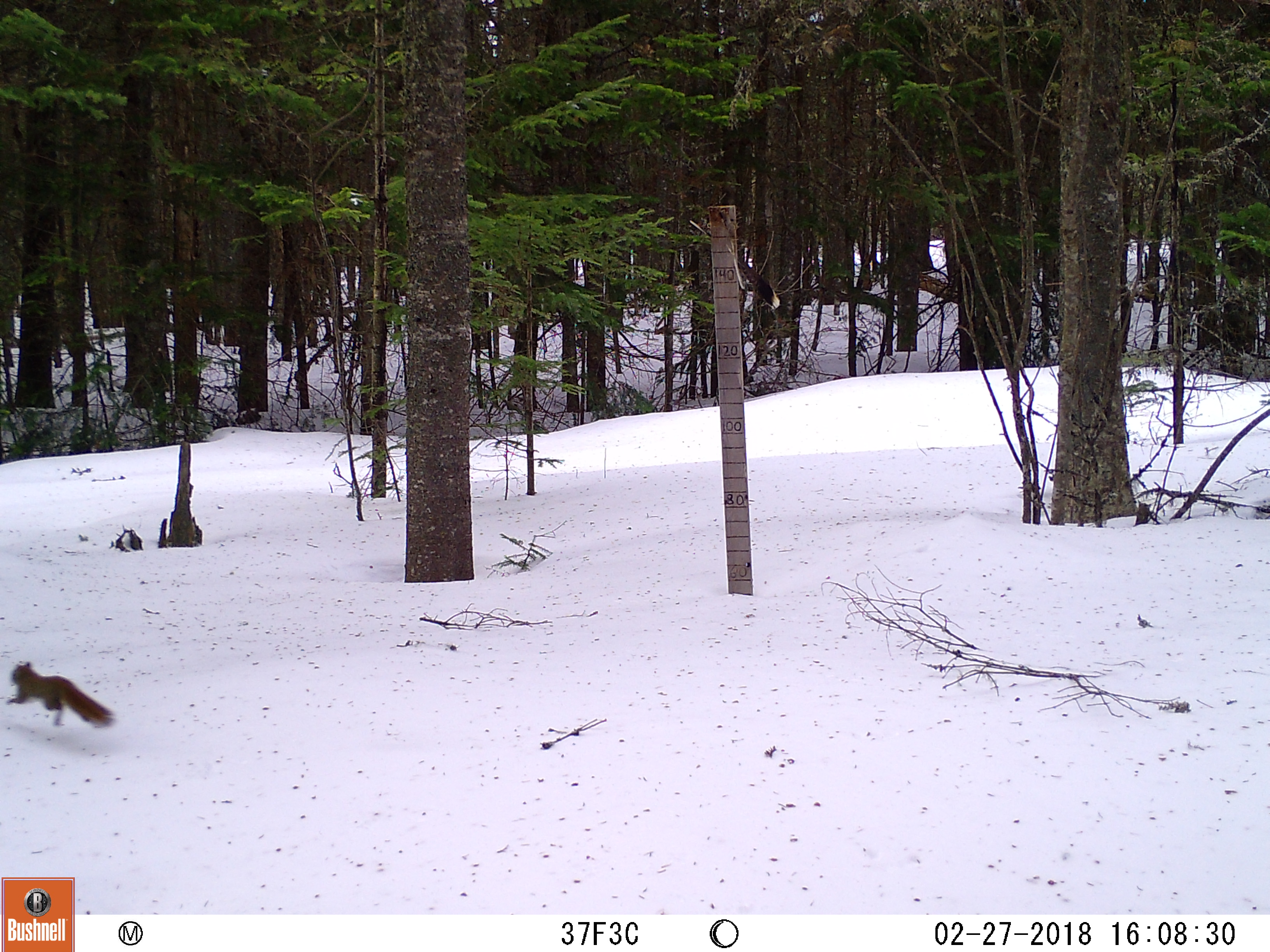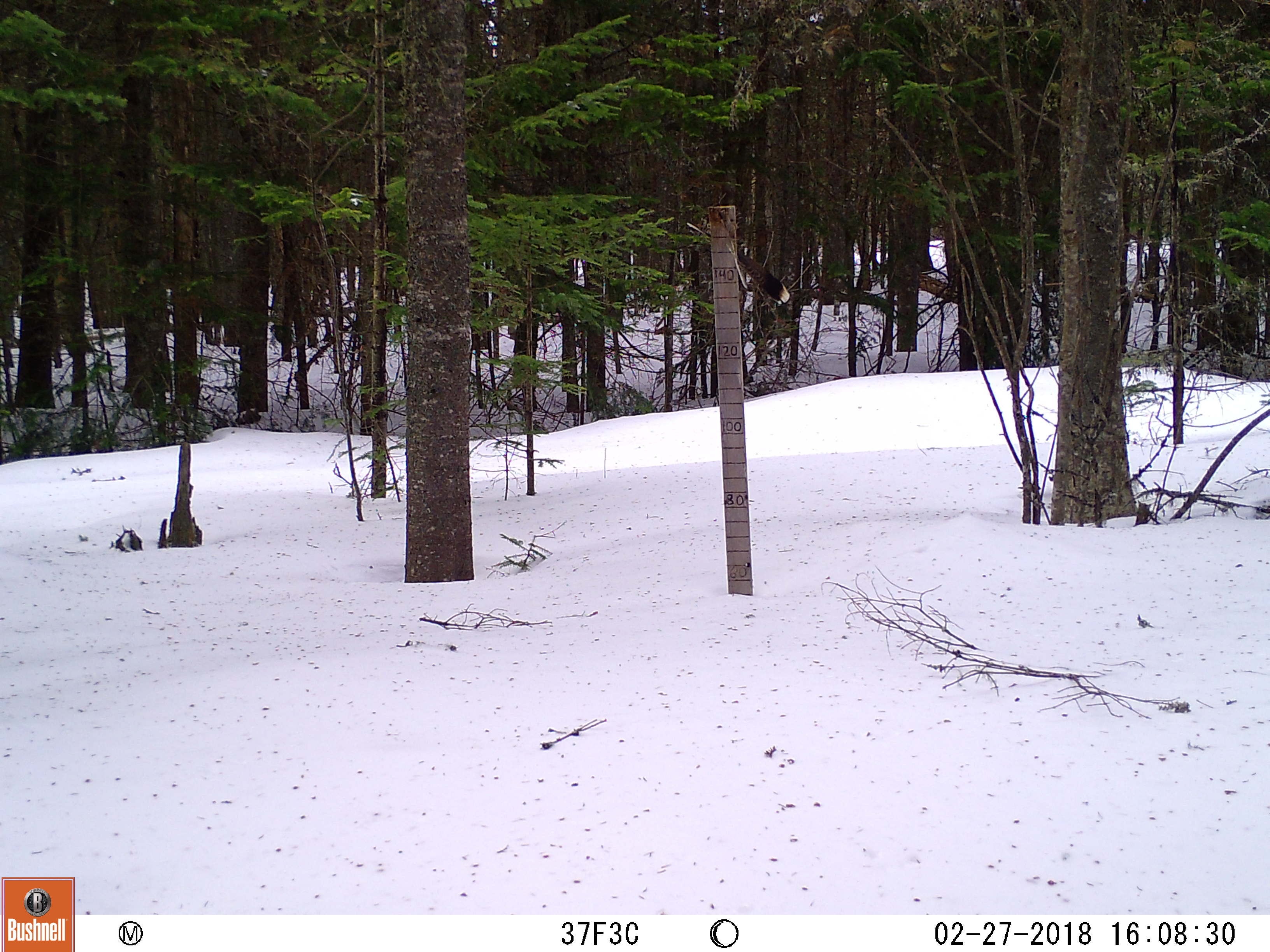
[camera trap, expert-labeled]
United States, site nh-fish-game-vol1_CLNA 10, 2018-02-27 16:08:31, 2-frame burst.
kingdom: Animalia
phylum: Chordata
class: Mammalia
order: Rodentia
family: Sciuridae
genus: Tamiasciurus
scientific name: Tamiasciurus hudsonicus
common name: red squirrel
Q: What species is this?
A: Red squirrel (Tamiasciurus hudsonicus).